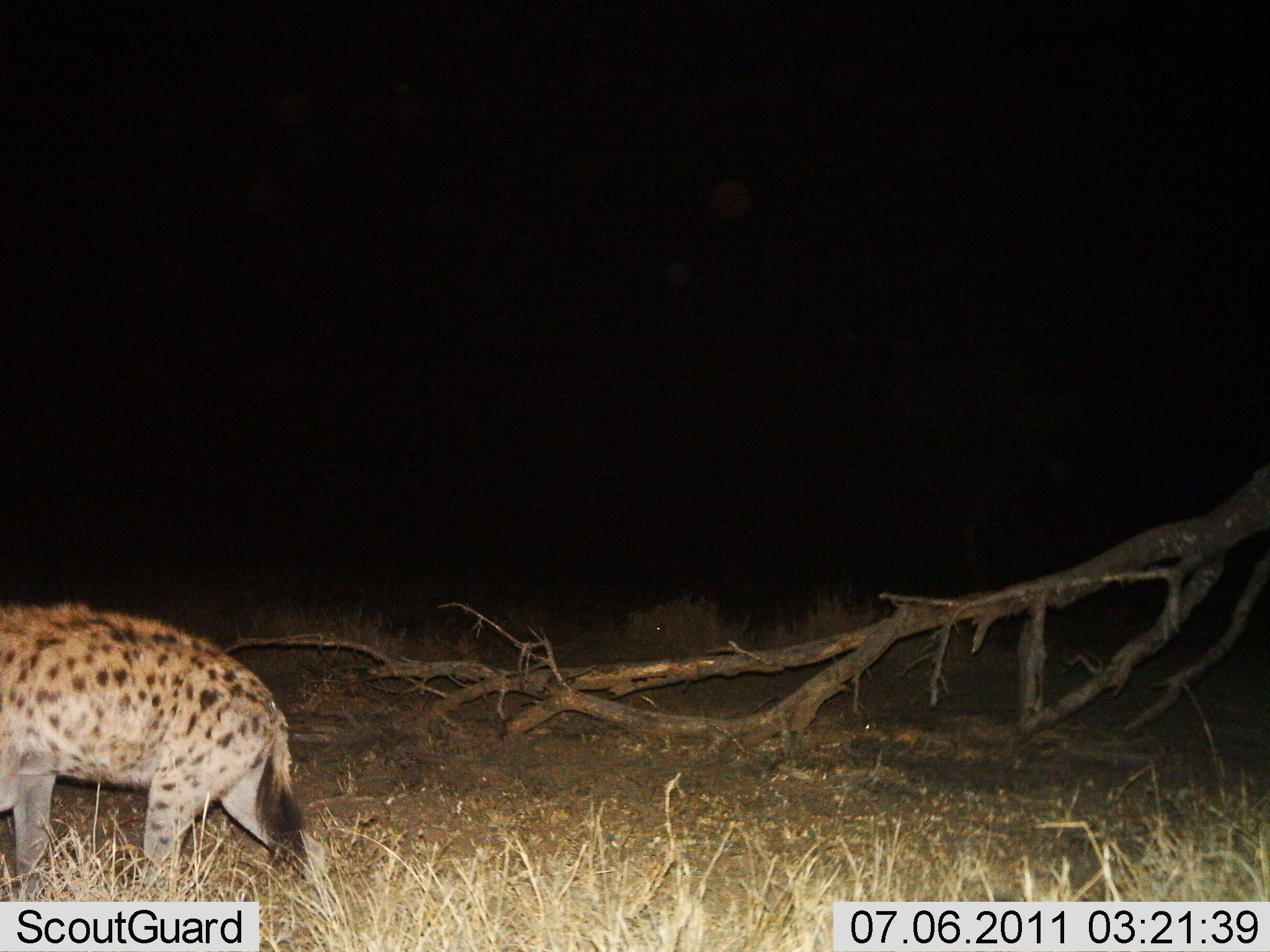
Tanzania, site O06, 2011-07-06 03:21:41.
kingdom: Animalia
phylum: Chordata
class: Mammalia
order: Carnivora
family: Hyaenidae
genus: Crocuta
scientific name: Crocuta crocuta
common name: spotted hyena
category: hyenaspotted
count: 1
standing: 20%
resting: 0%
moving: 80%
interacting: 0%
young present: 0%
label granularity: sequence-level